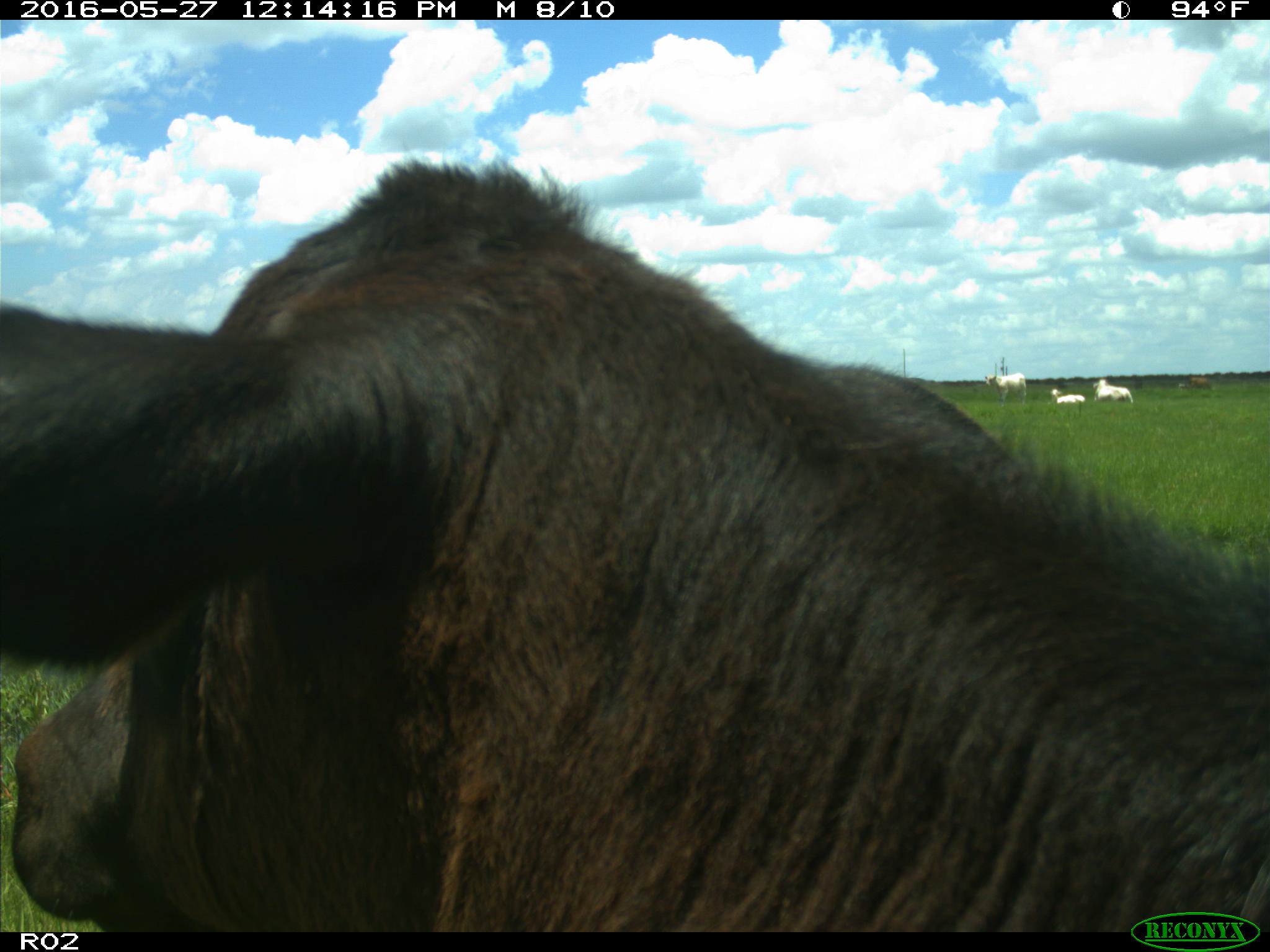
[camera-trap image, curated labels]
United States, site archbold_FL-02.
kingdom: Animalia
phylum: Chordata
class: Mammalia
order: Artiodactyla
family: Bovidae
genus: Bos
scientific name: Bos taurus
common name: domestic cow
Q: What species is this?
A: Bos taurus (domestic cow).